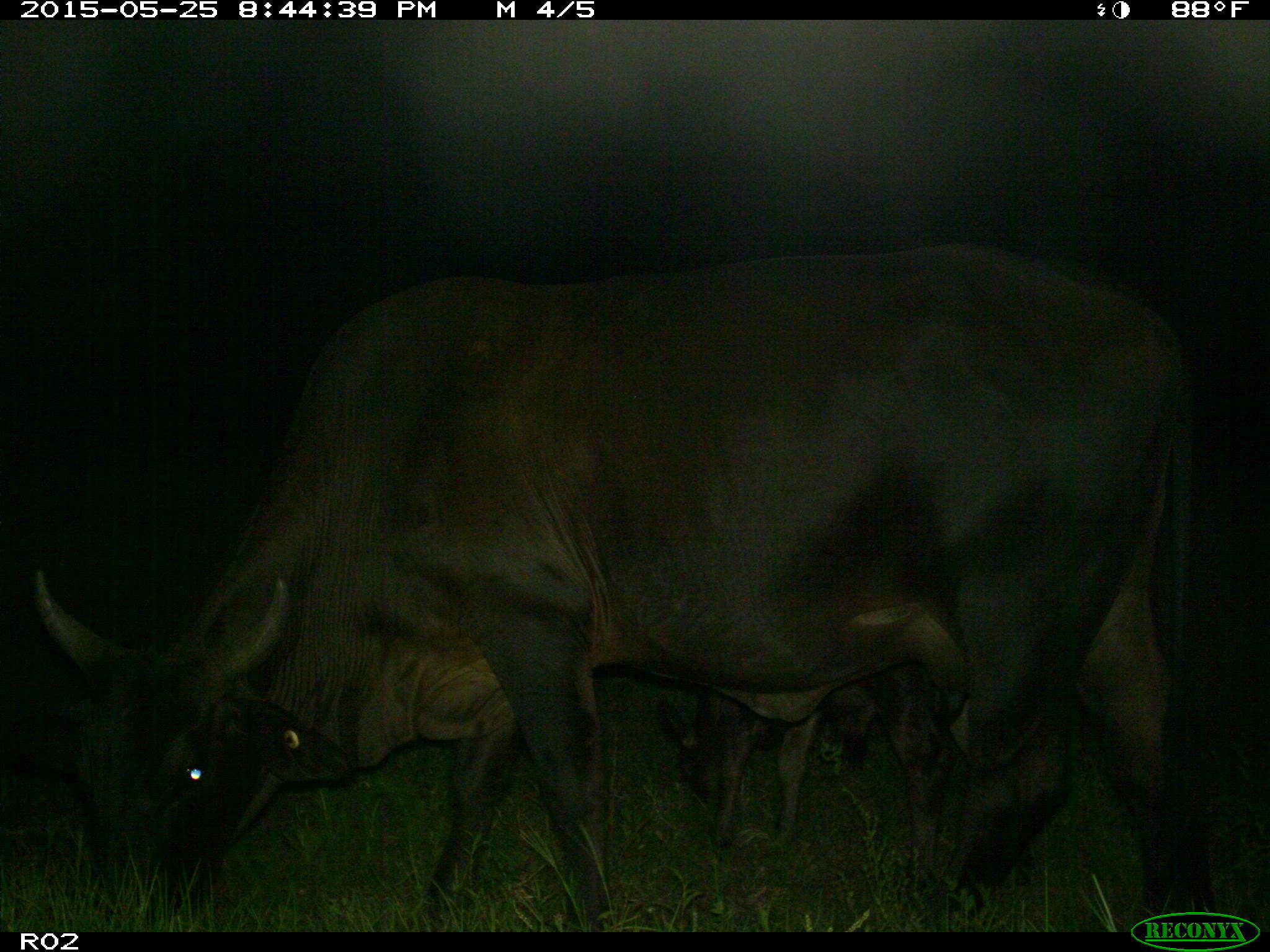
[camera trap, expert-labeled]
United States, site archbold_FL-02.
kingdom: Animalia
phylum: Chordata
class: Mammalia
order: Artiodactyla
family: Bovidae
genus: Bos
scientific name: Bos taurus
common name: domestic cow